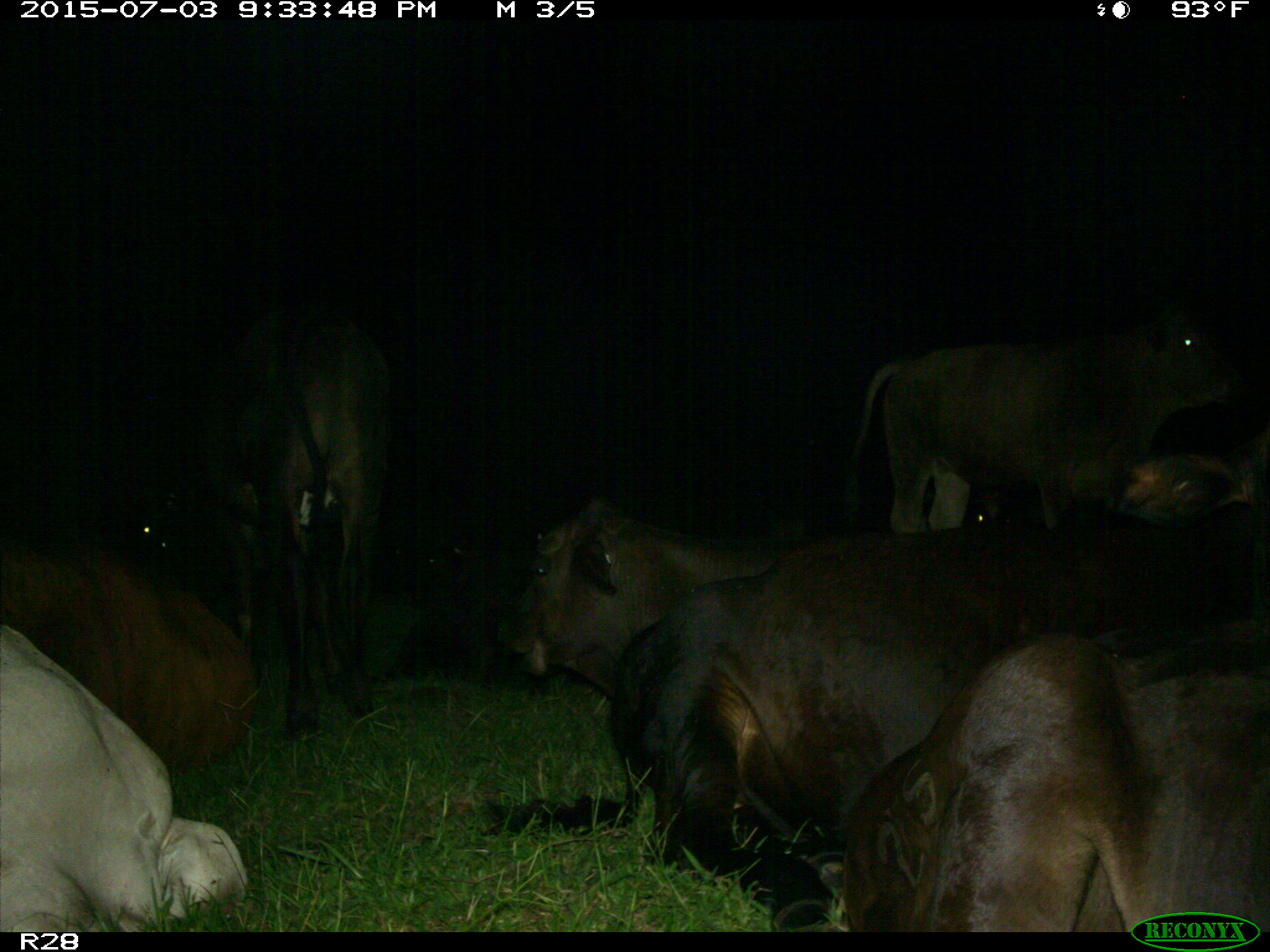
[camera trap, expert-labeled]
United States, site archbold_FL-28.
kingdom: Animalia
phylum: Chordata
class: Mammalia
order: Artiodactyla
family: Bovidae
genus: Bos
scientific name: Bos taurus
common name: domestic cow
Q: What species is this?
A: Bos taurus (domestic cow).